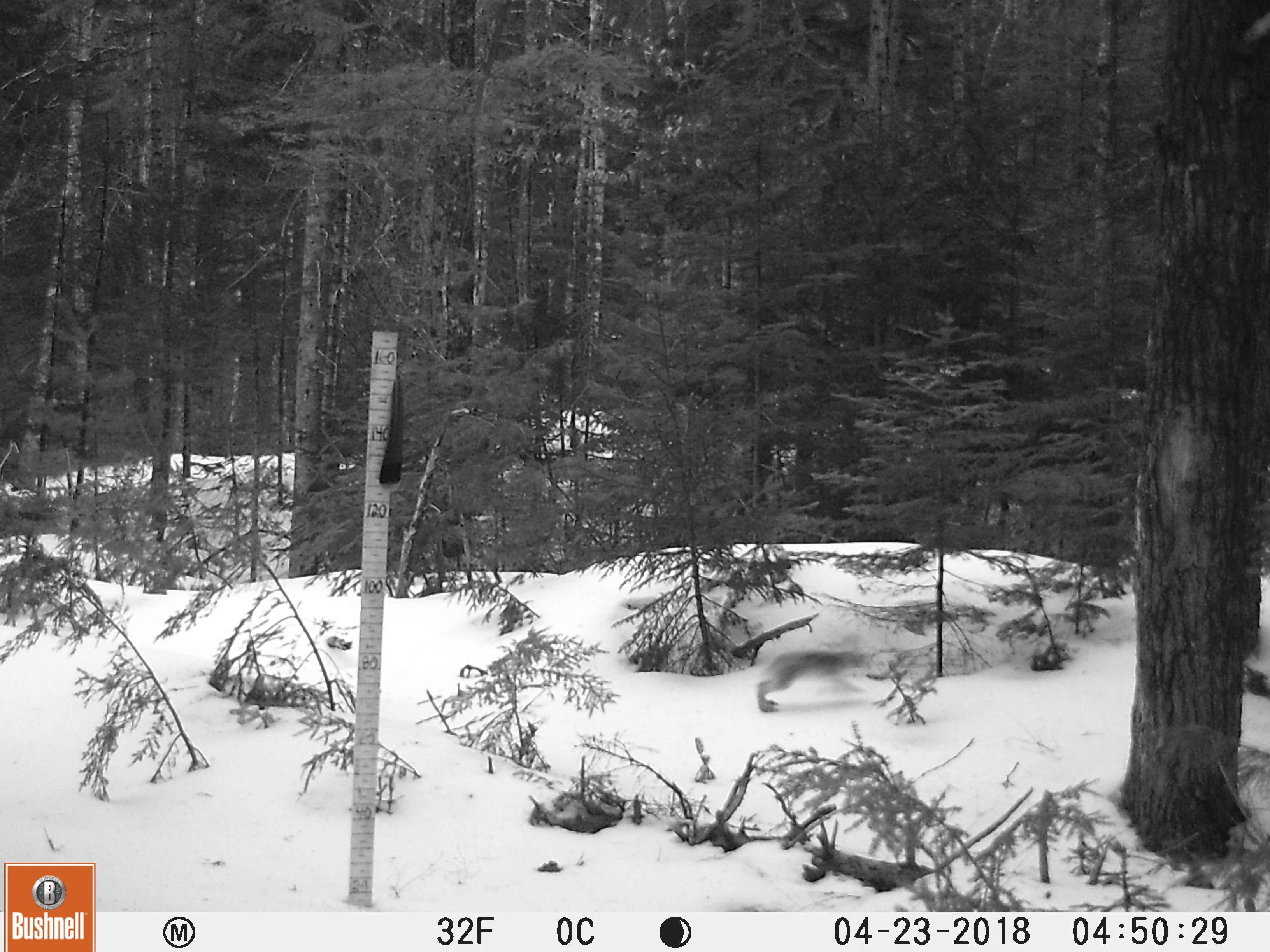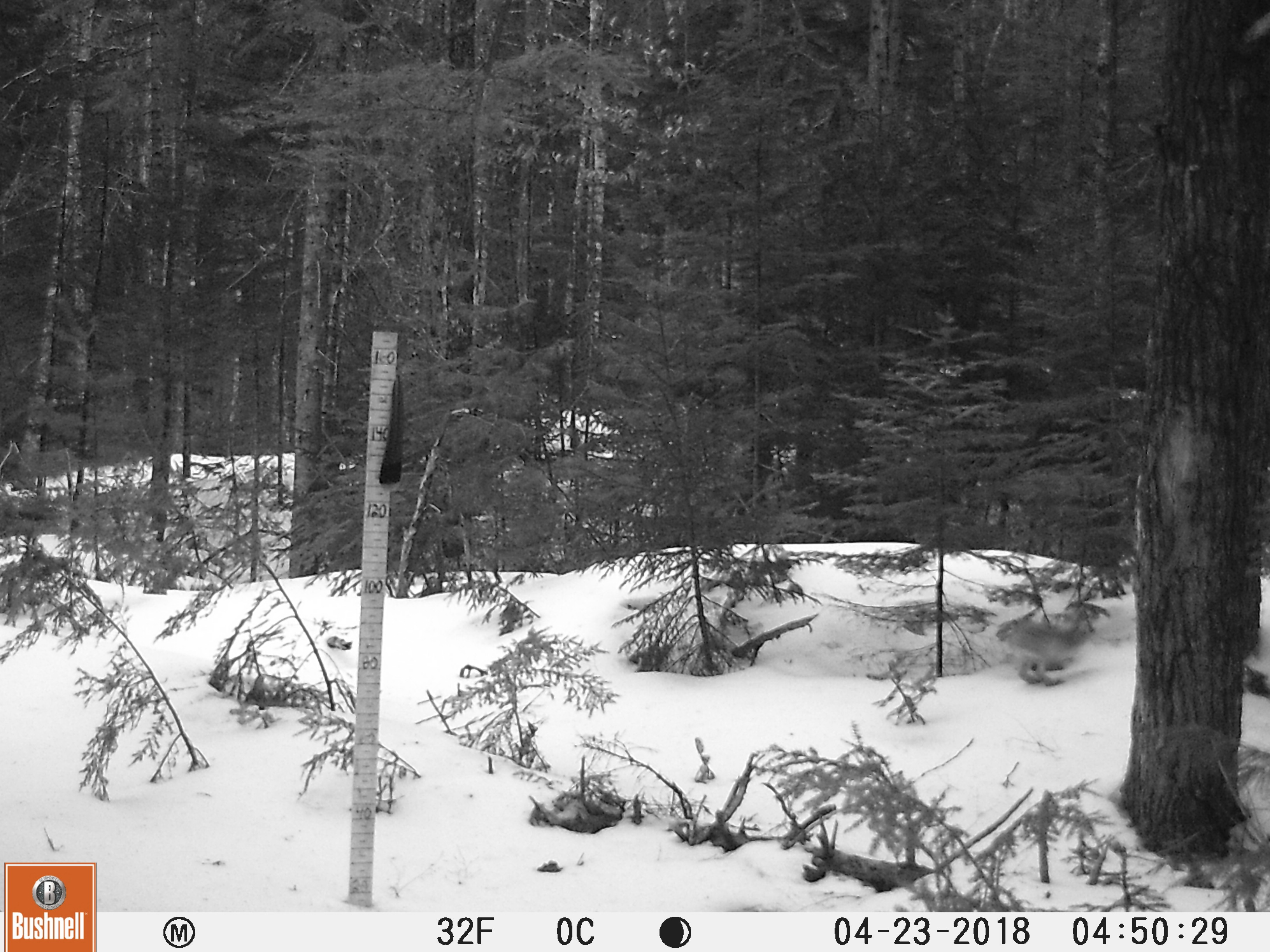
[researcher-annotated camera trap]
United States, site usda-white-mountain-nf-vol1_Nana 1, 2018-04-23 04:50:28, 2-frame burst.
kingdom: Animalia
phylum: Chordata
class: Mammalia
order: Lagomorpha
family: Leporidae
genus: Lepus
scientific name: Lepus americanus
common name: snowshoe hare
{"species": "snowshoe hare (Lepus americanus)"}